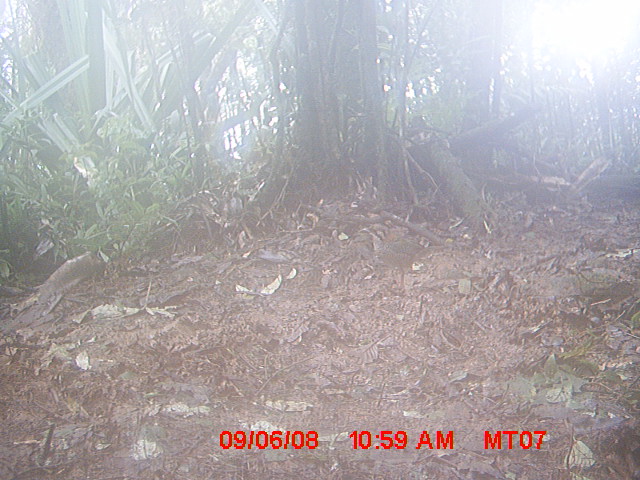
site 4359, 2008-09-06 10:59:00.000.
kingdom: Animalia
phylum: Chordata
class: Aves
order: Coraciiformes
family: Brachypteraciidae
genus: Brachypteracias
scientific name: Brachypteracias squamiger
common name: scaly ground-roller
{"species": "Brachypteracias squamiger (scaly ground-roller)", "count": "1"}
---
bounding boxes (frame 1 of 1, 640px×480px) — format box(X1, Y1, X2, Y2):
brachypteracias squamiger: box(361, 222, 454, 290)